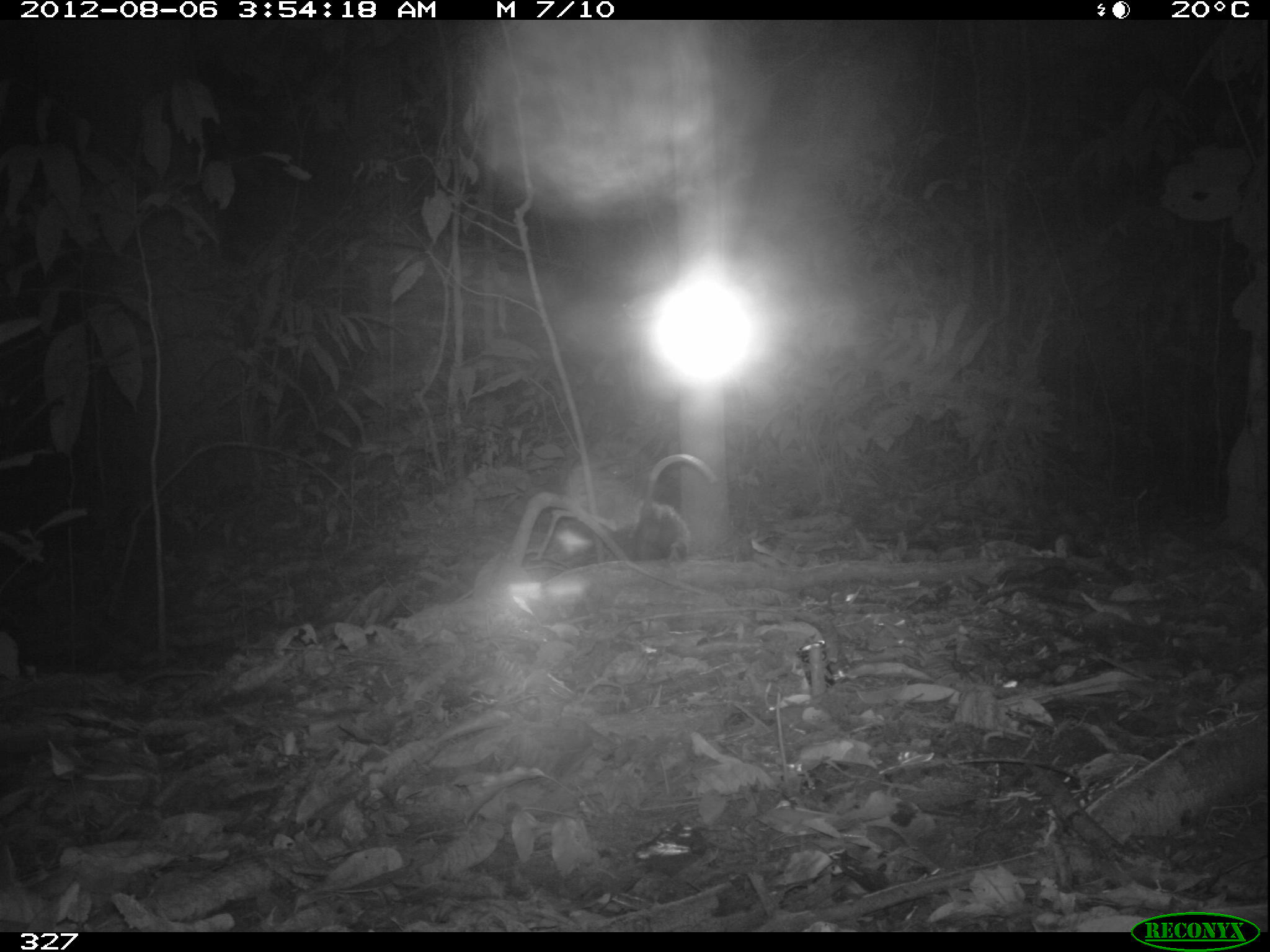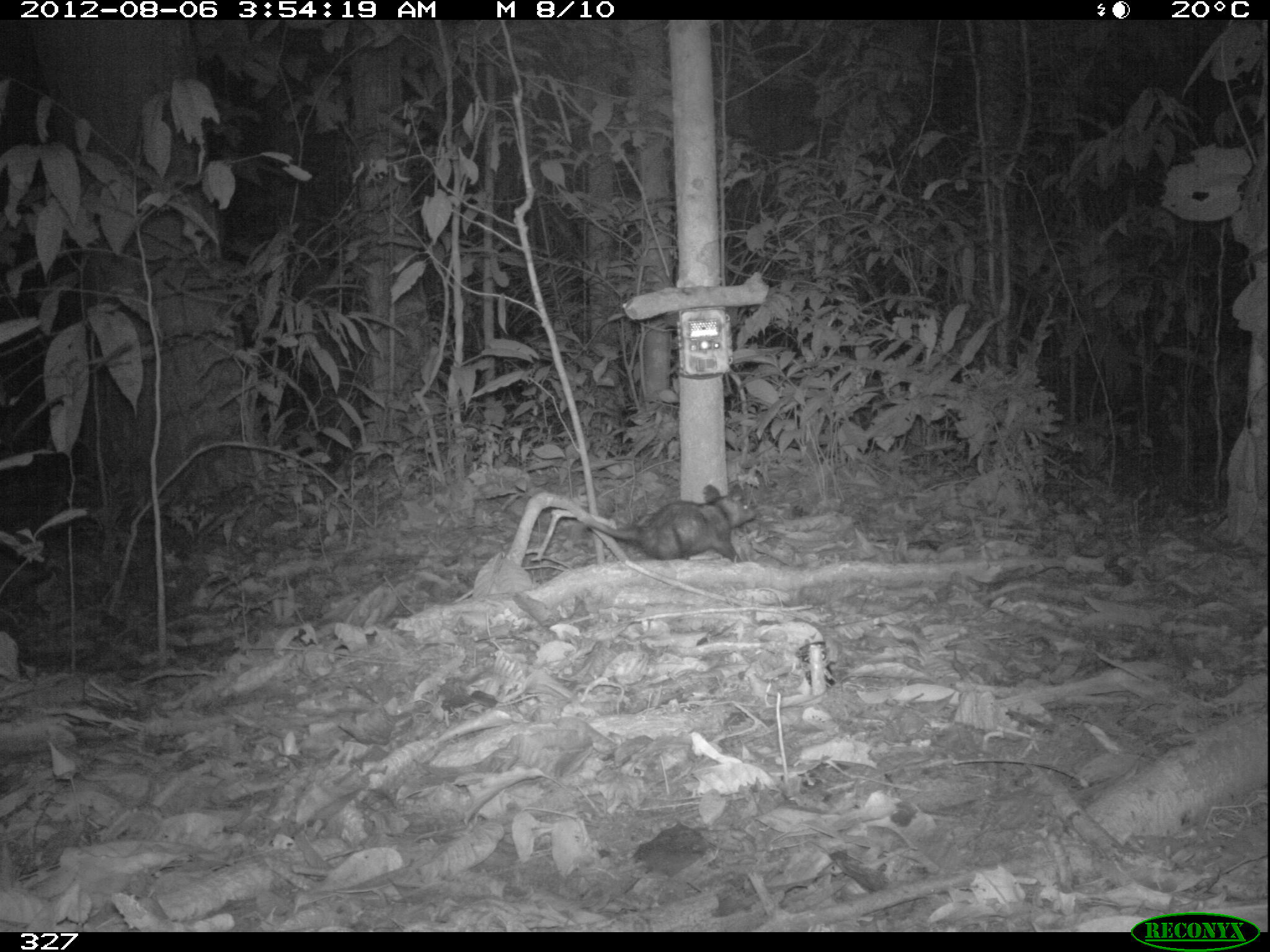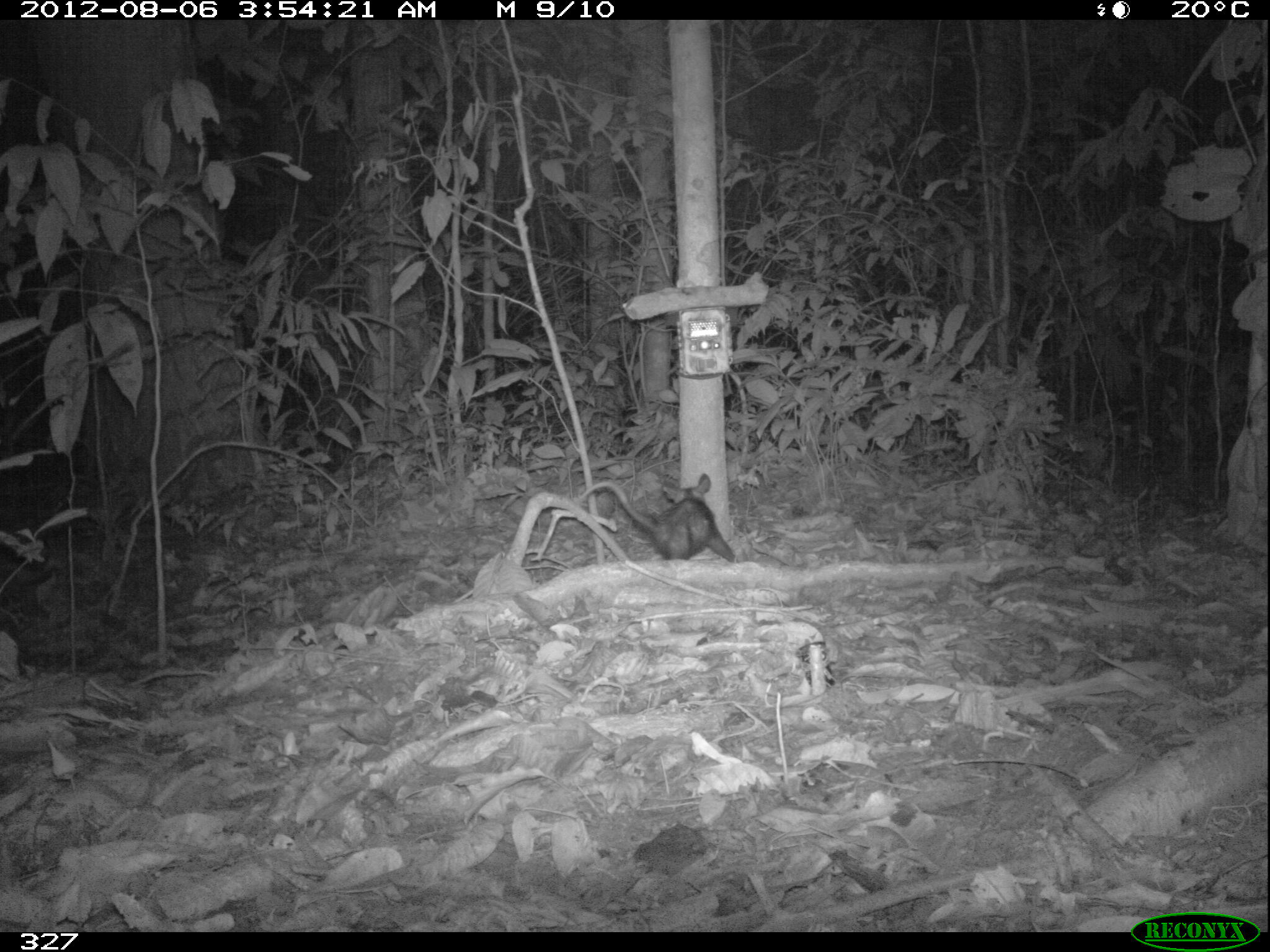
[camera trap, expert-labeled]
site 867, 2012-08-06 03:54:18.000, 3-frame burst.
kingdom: Animalia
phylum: Chordata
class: Mammalia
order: Didelphimorphia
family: Didelphidae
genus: Didelphis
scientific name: Didelphis marsupialis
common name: southern opossum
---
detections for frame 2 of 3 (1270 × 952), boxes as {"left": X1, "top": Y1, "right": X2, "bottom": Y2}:
didelphis marsupialis: {"left": 573, "top": 484, "right": 754, "bottom": 561}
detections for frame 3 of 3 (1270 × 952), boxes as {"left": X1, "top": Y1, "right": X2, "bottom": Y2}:
didelphis marsupialis: {"left": 576, "top": 471, "right": 741, "bottom": 564}